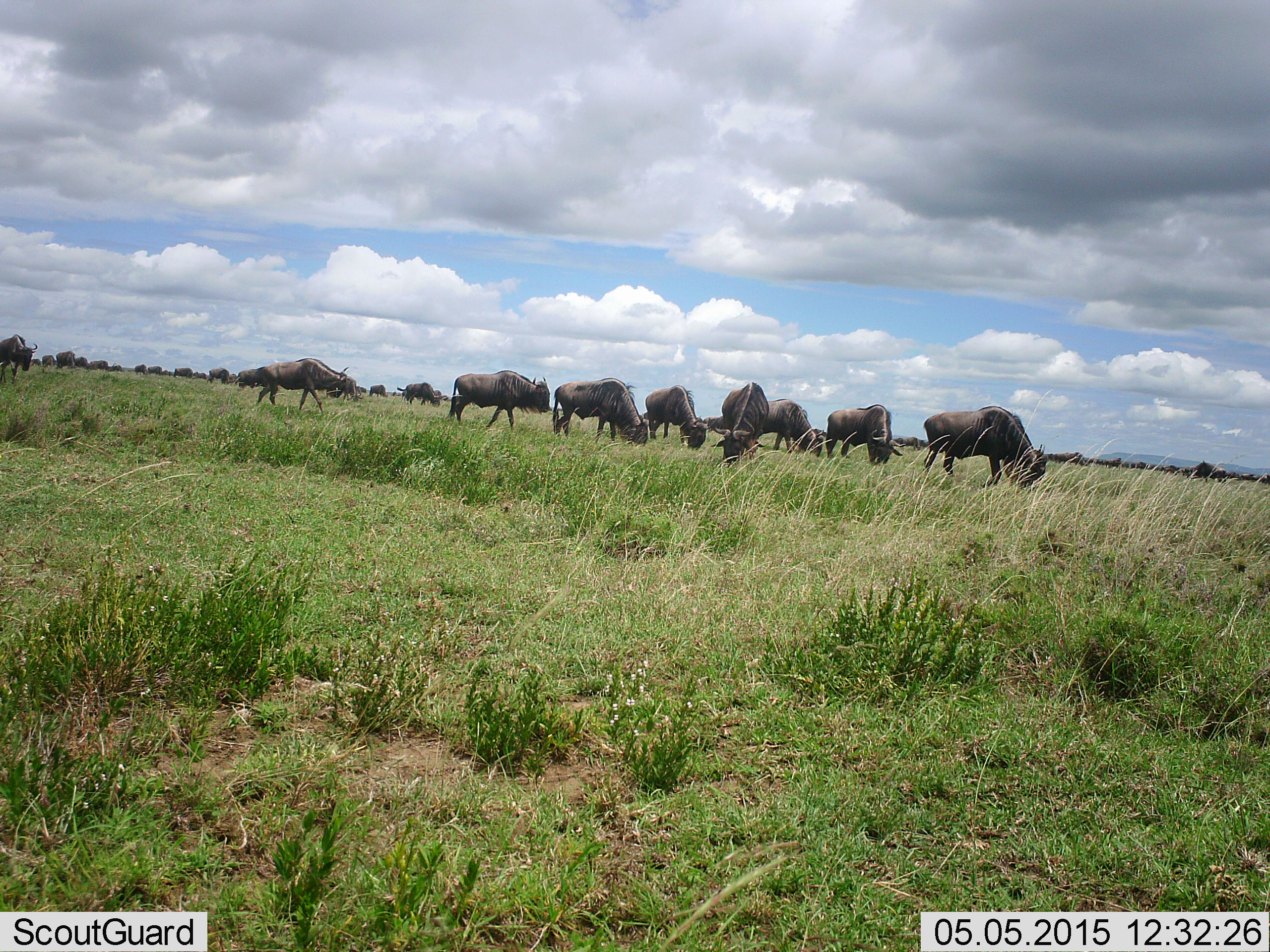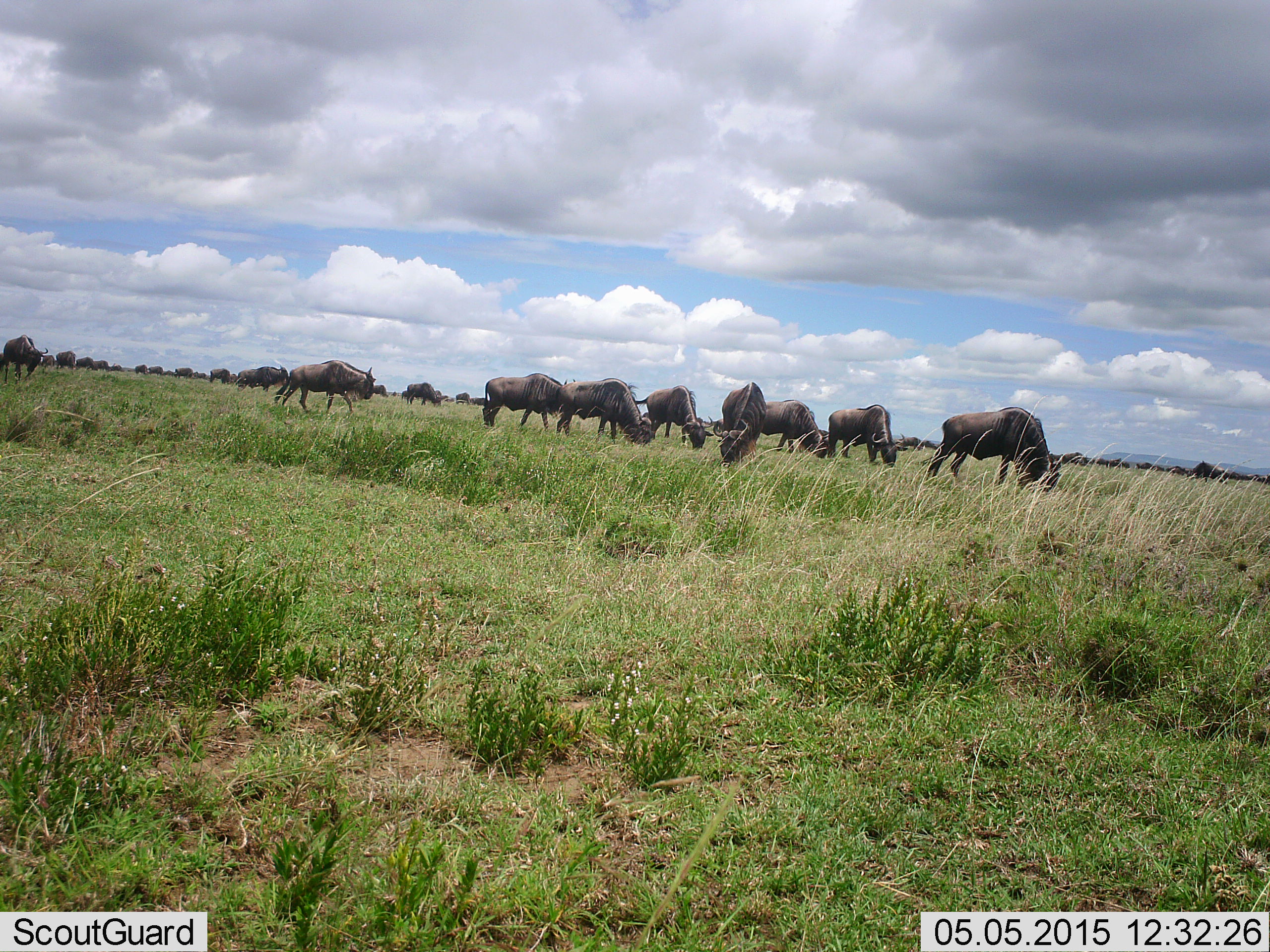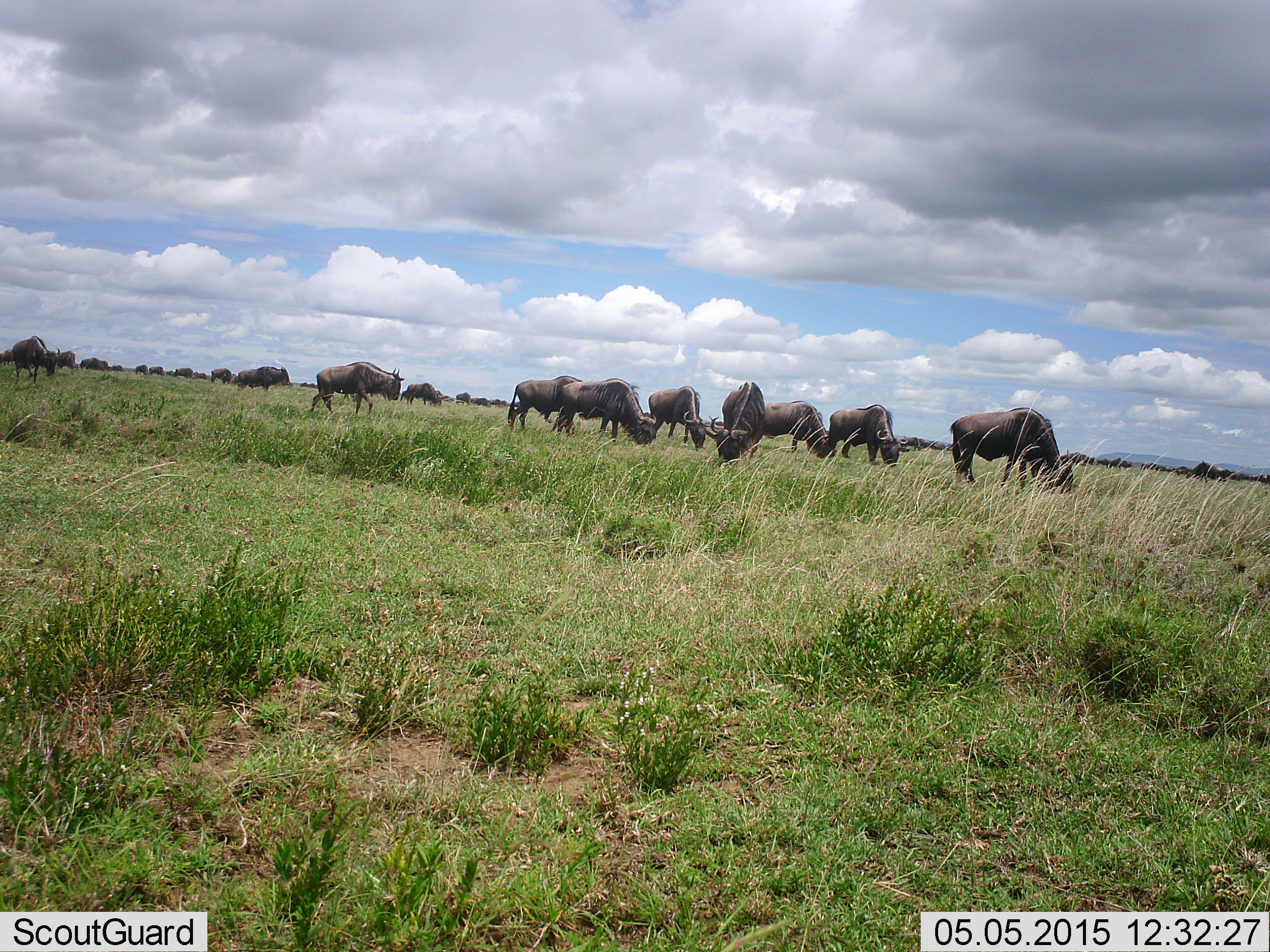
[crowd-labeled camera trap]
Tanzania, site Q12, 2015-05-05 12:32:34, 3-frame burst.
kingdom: Animalia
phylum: Chordata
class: Mammalia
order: Artiodactyla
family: Bovidae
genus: Connochaetes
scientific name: Connochaetes taurinus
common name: blue wildebeest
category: wildebeest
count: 11-50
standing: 40%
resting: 10%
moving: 50%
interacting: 10%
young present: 0%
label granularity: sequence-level